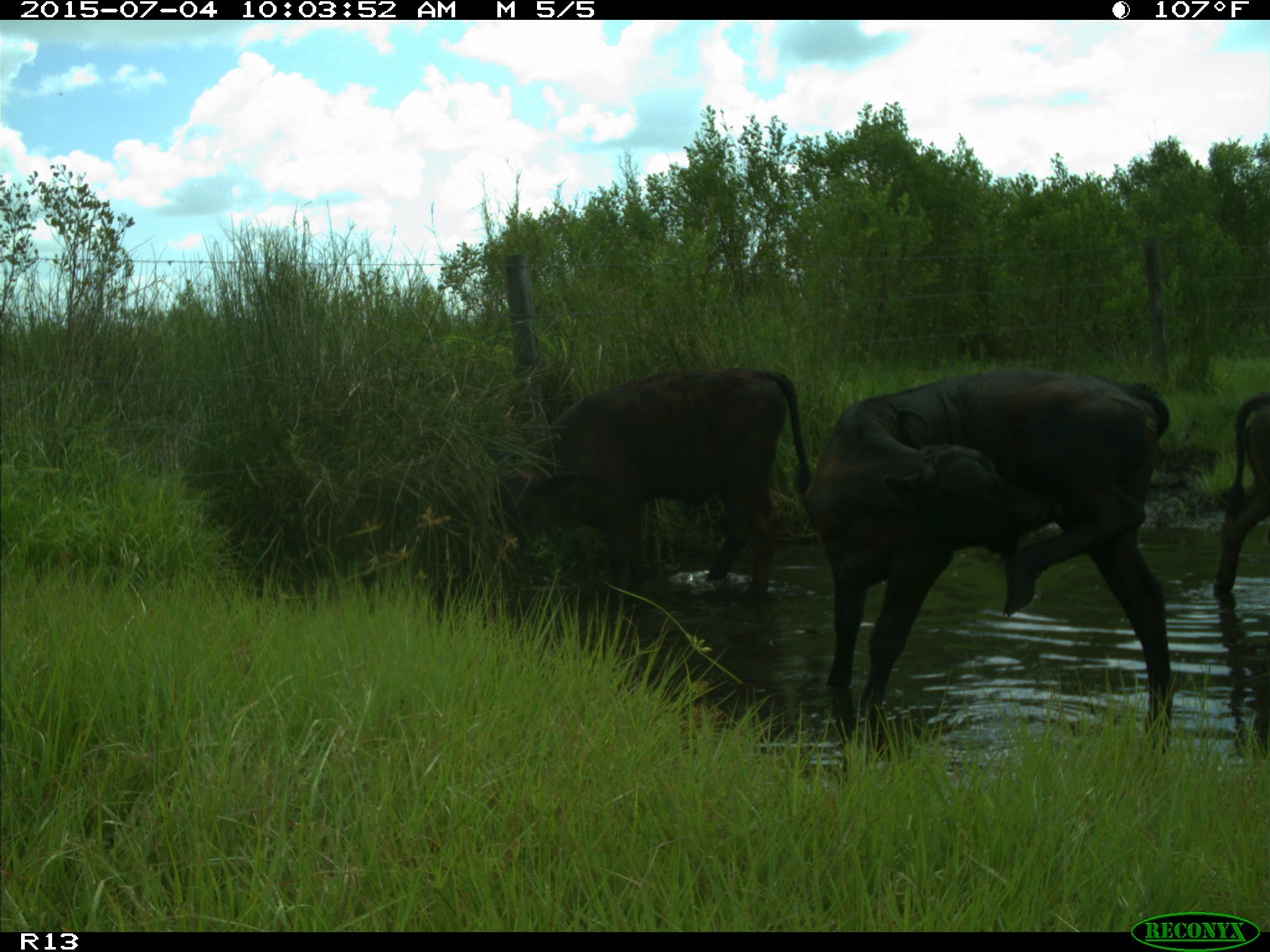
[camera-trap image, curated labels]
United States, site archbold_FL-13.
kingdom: Animalia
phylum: Chordata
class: Mammalia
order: Artiodactyla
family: Bovidae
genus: Bos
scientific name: Bos taurus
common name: domestic cow